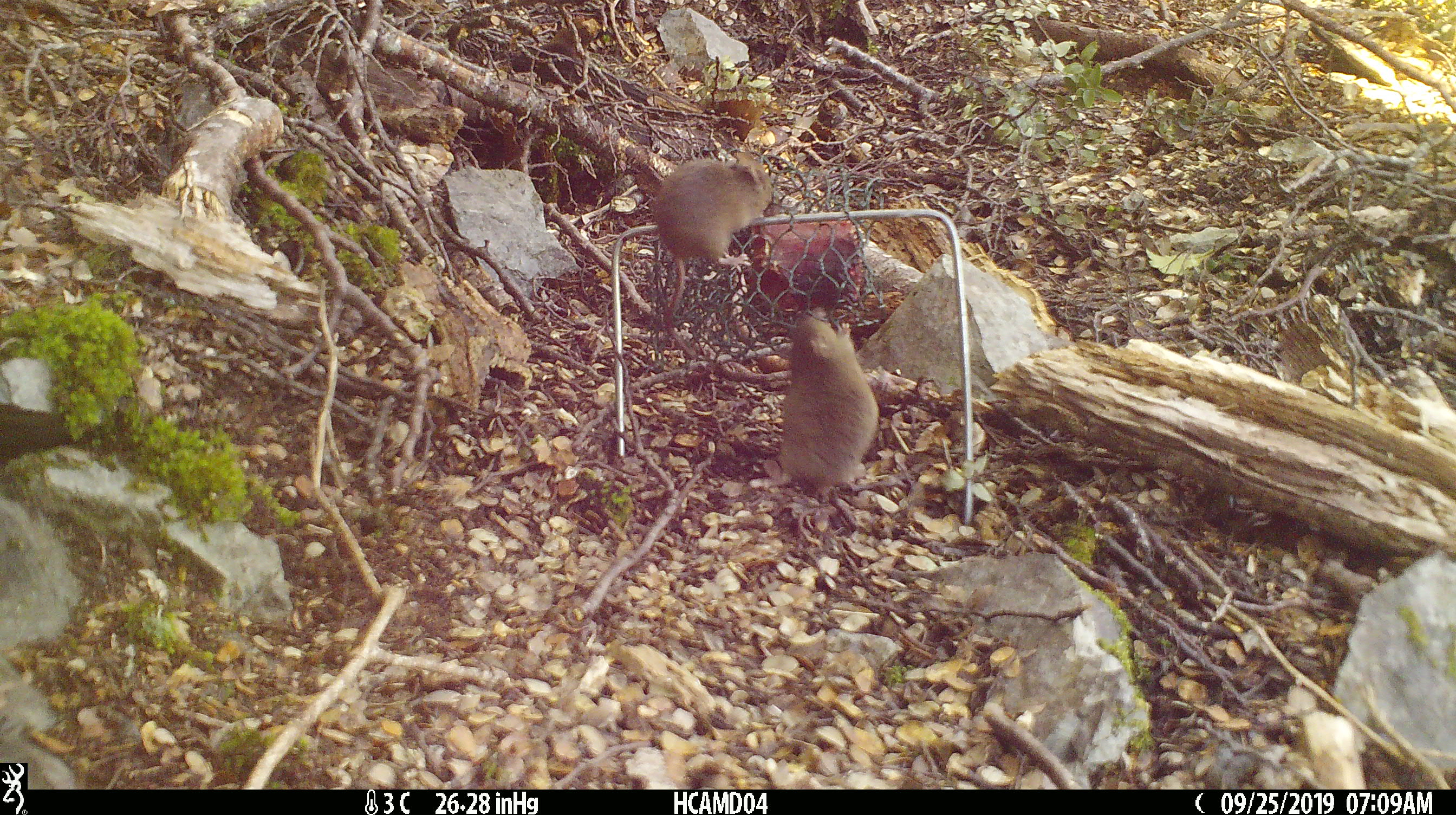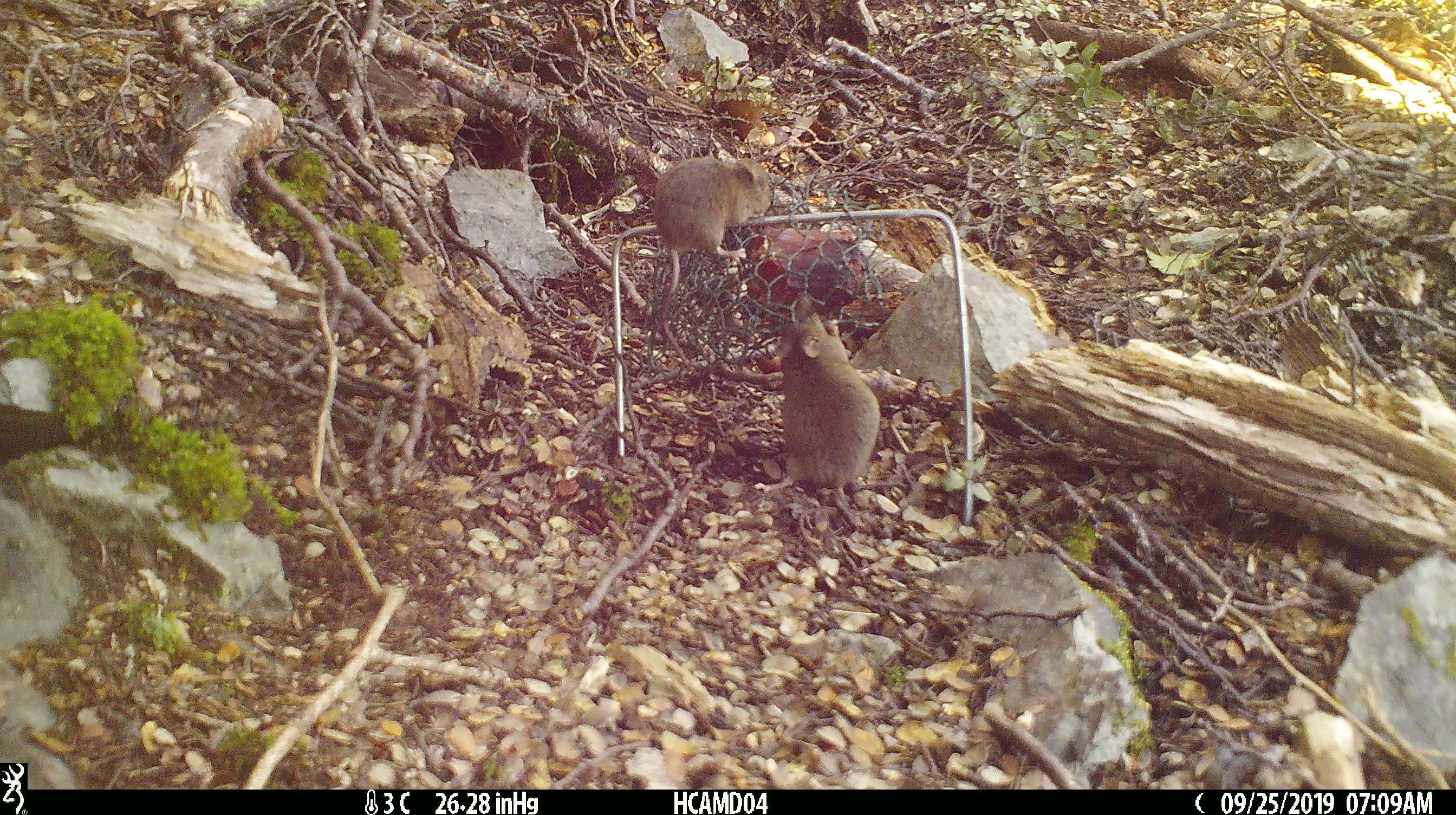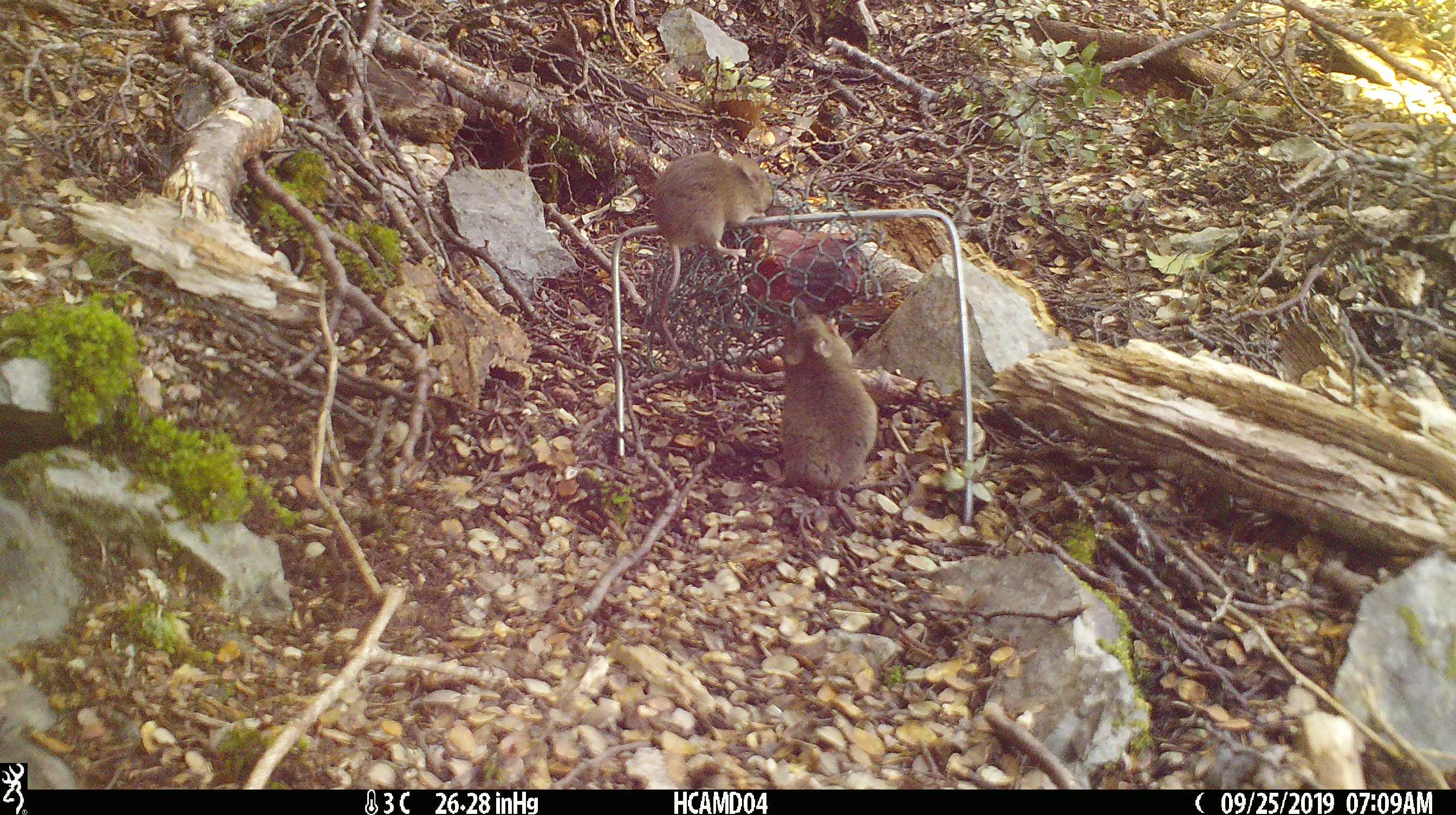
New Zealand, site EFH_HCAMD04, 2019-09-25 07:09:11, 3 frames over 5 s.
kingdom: Animalia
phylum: Chordata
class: Mammalia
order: Rodentia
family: Muridae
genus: Mus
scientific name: Mus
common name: mouse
Mouse (Mus).